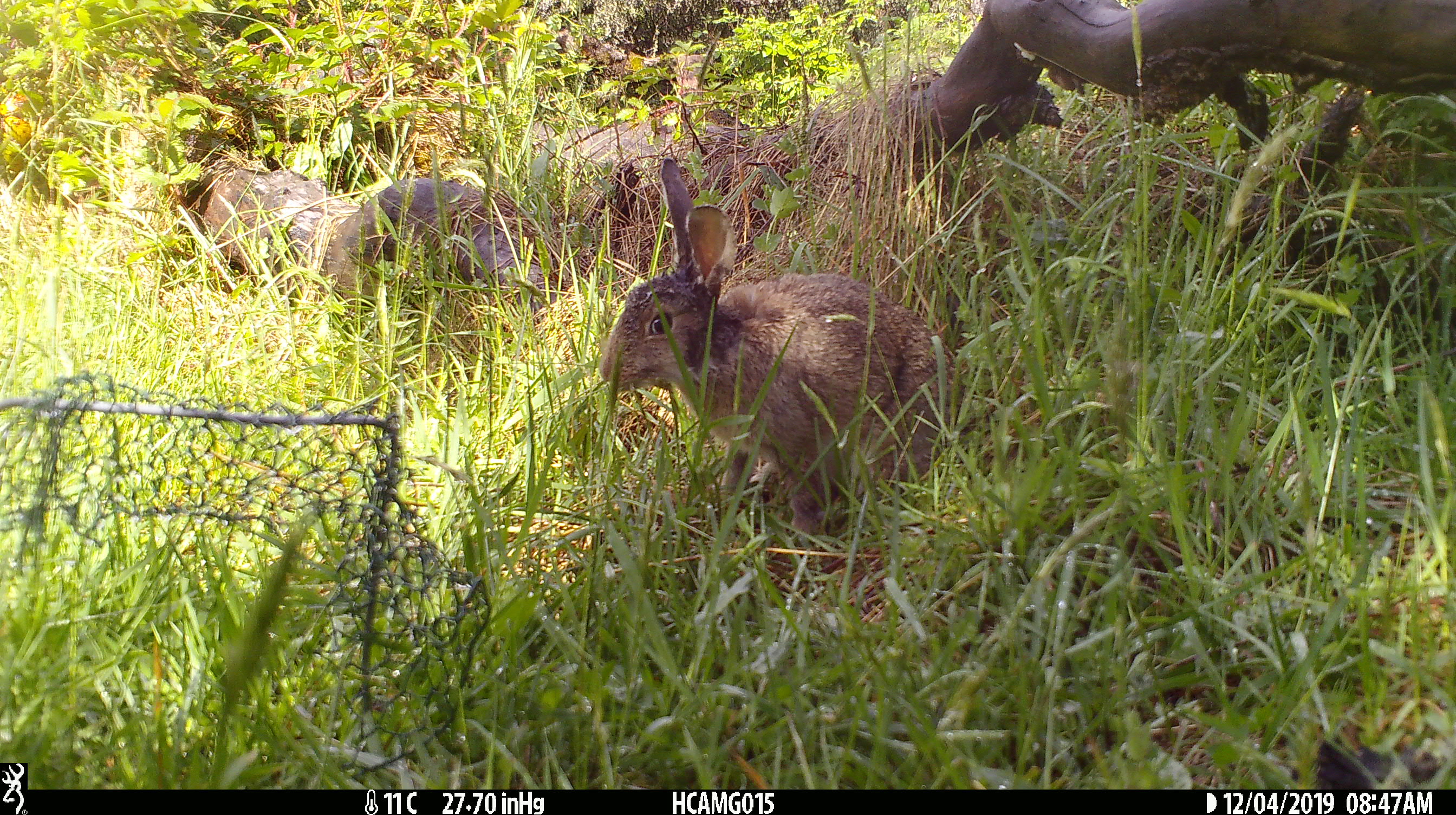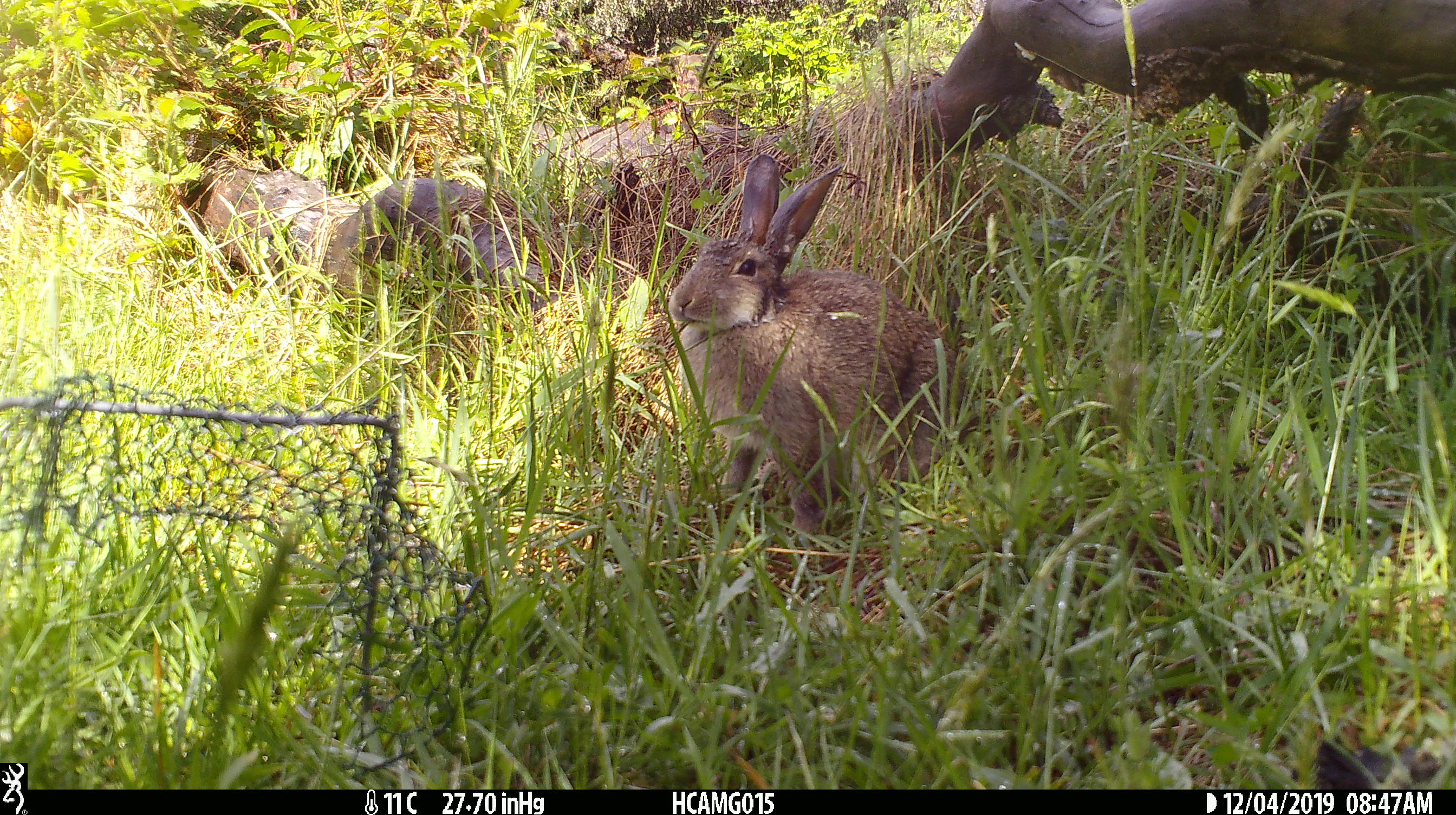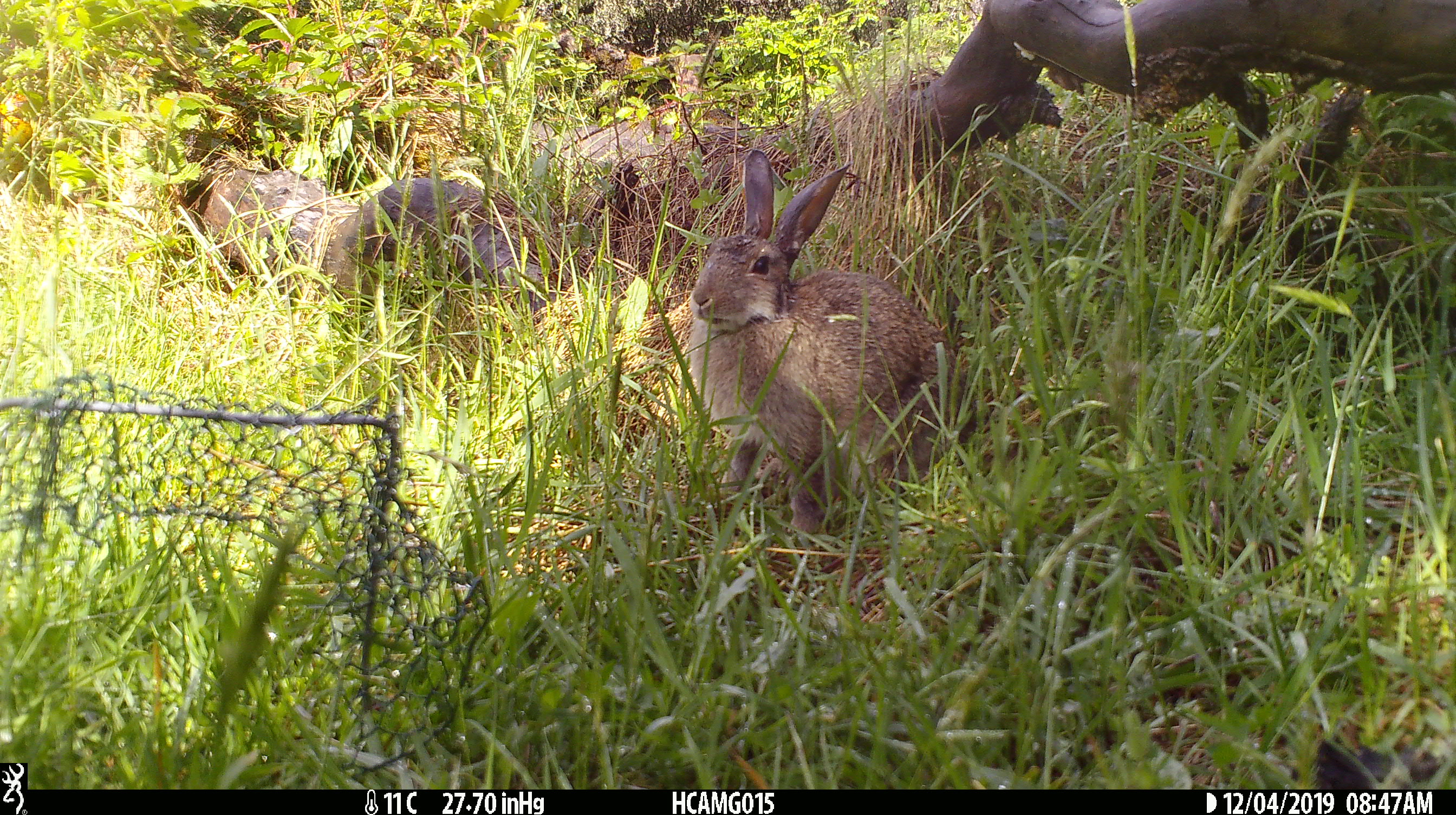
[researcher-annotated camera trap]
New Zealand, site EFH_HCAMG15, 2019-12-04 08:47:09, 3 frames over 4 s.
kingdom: Animalia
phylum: Chordata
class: Mammalia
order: Lagomorpha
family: Leporidae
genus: Oryctolagus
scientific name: Oryctolagus cuniculus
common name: european rabbit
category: rabbit